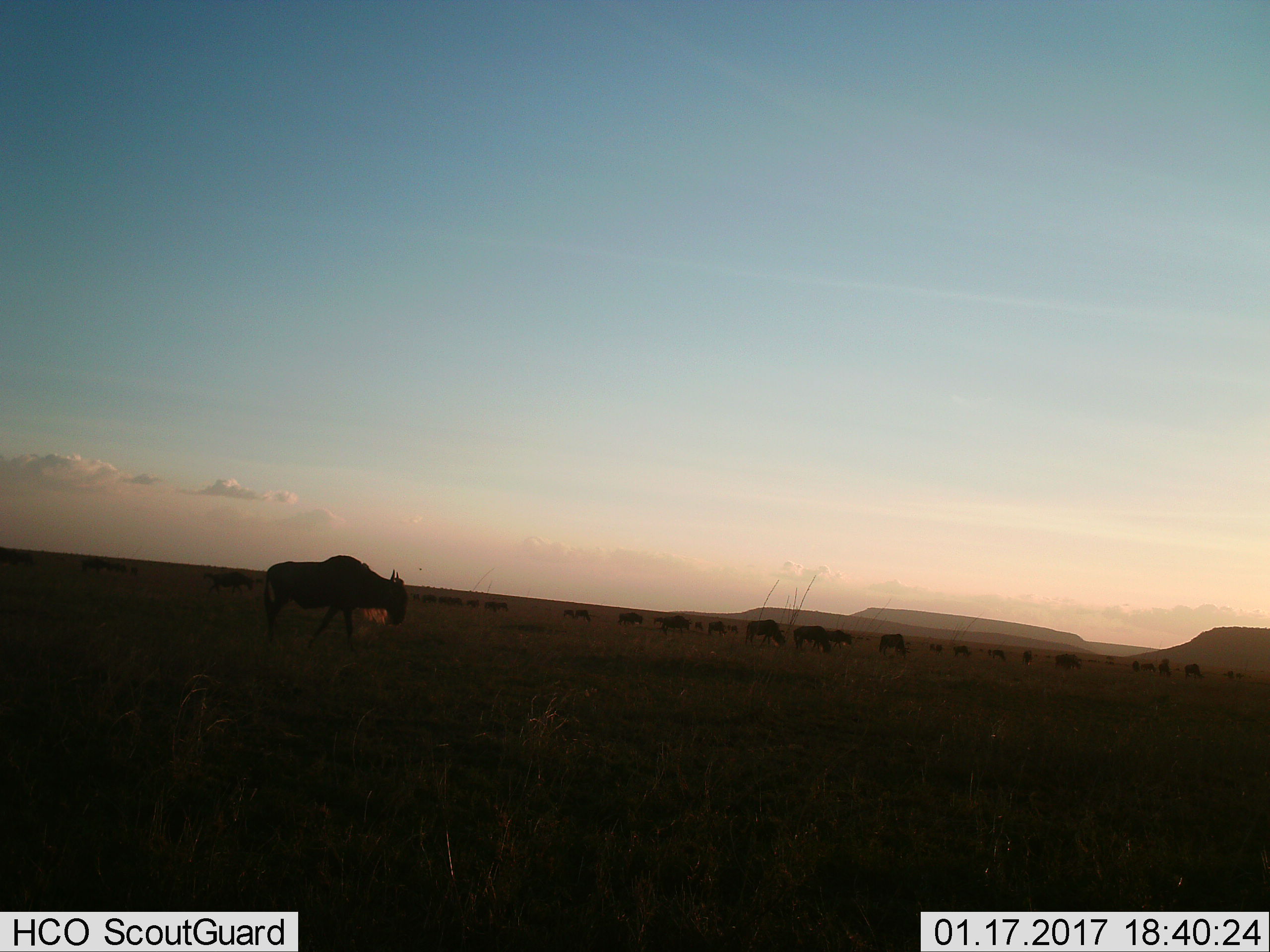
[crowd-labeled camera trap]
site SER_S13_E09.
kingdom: Animalia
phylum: Chordata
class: Mammalia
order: Artiodactyla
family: Bovidae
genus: Connochaetes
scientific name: Connochaetes taurinus taurinus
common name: blue wildebeest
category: wildebeestblue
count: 11-50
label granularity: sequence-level